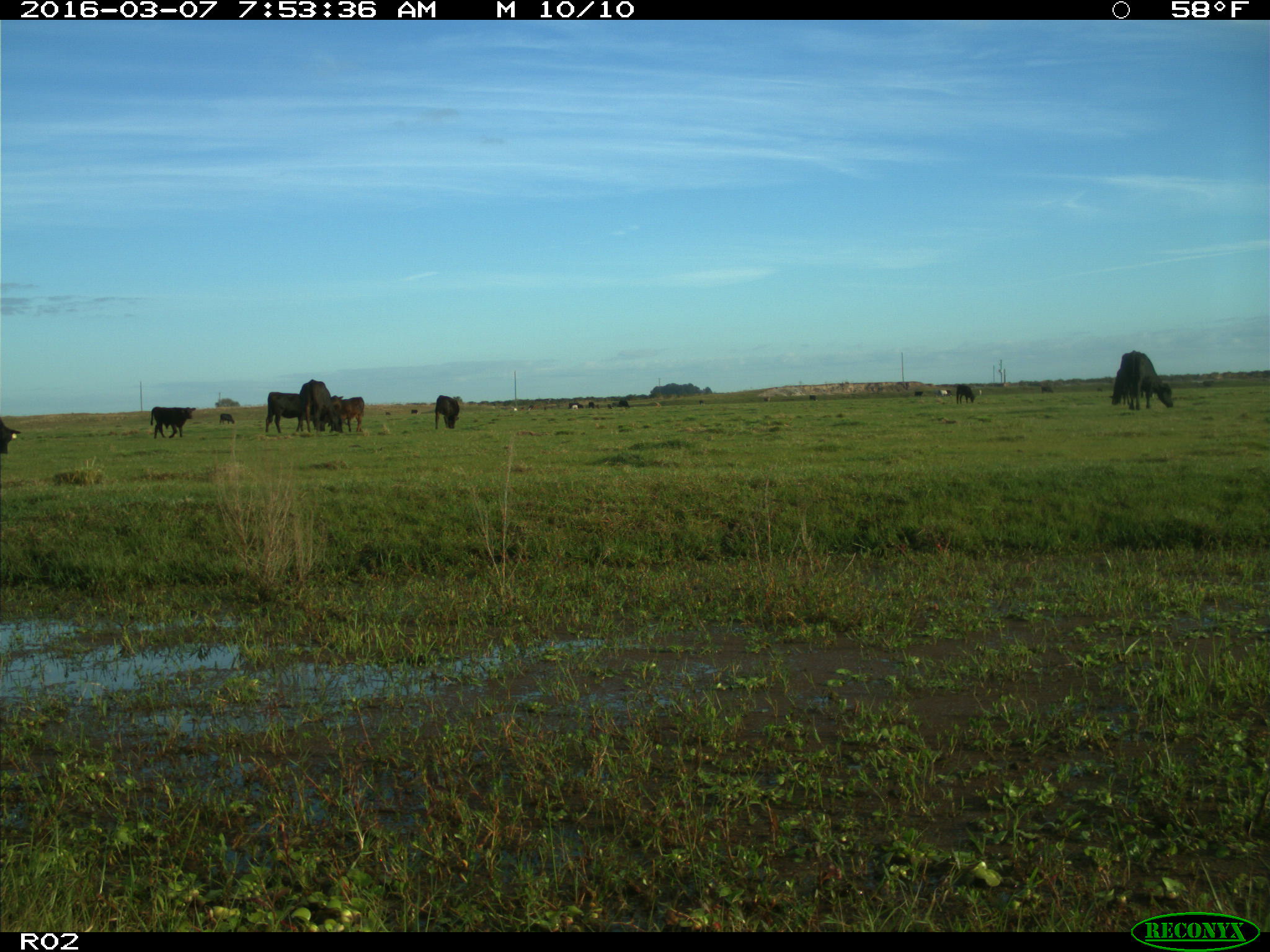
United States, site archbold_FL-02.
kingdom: Animalia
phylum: Chordata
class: Mammalia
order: Artiodactyla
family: Bovidae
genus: Bos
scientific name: Bos taurus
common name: domestic cow